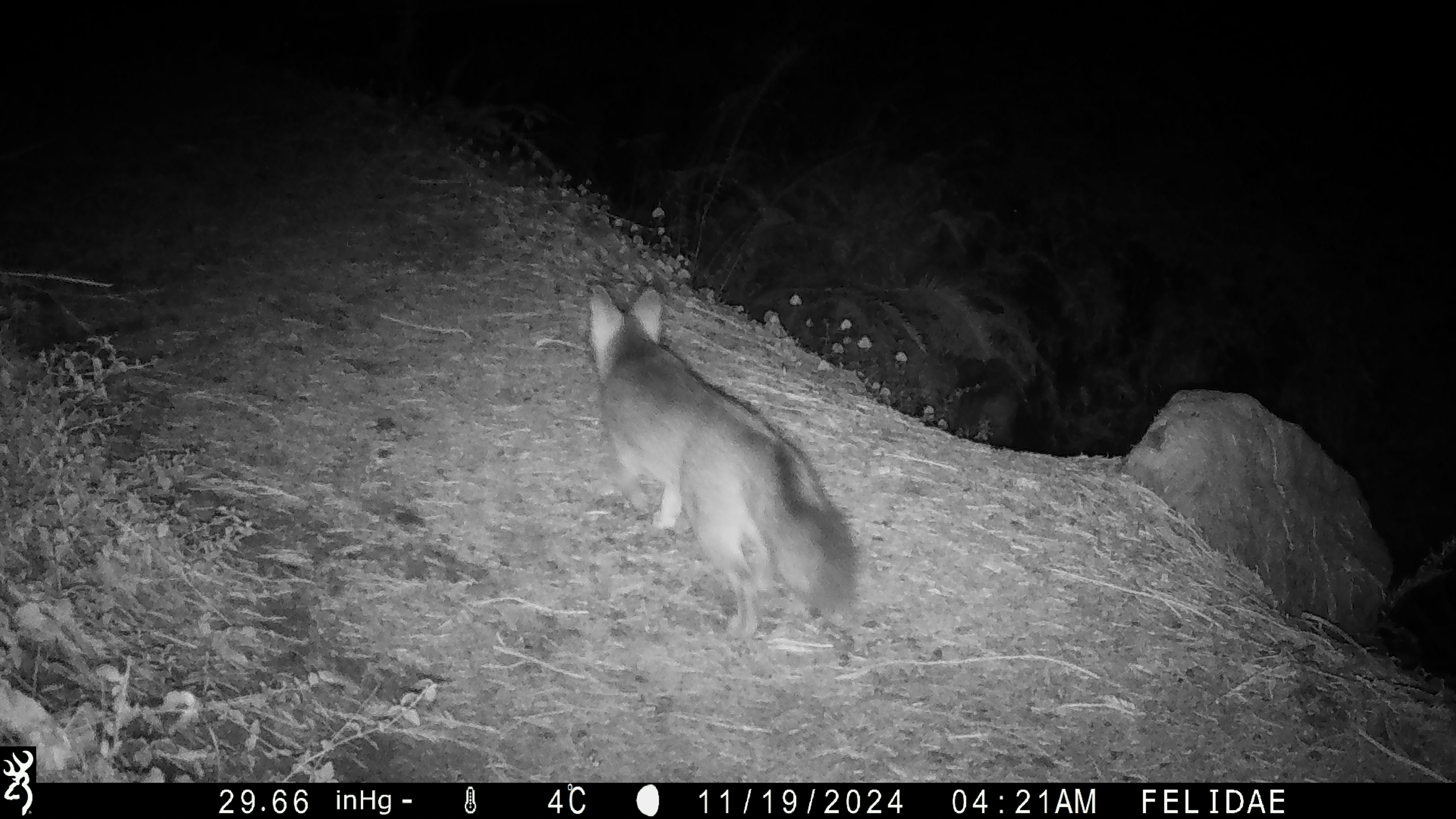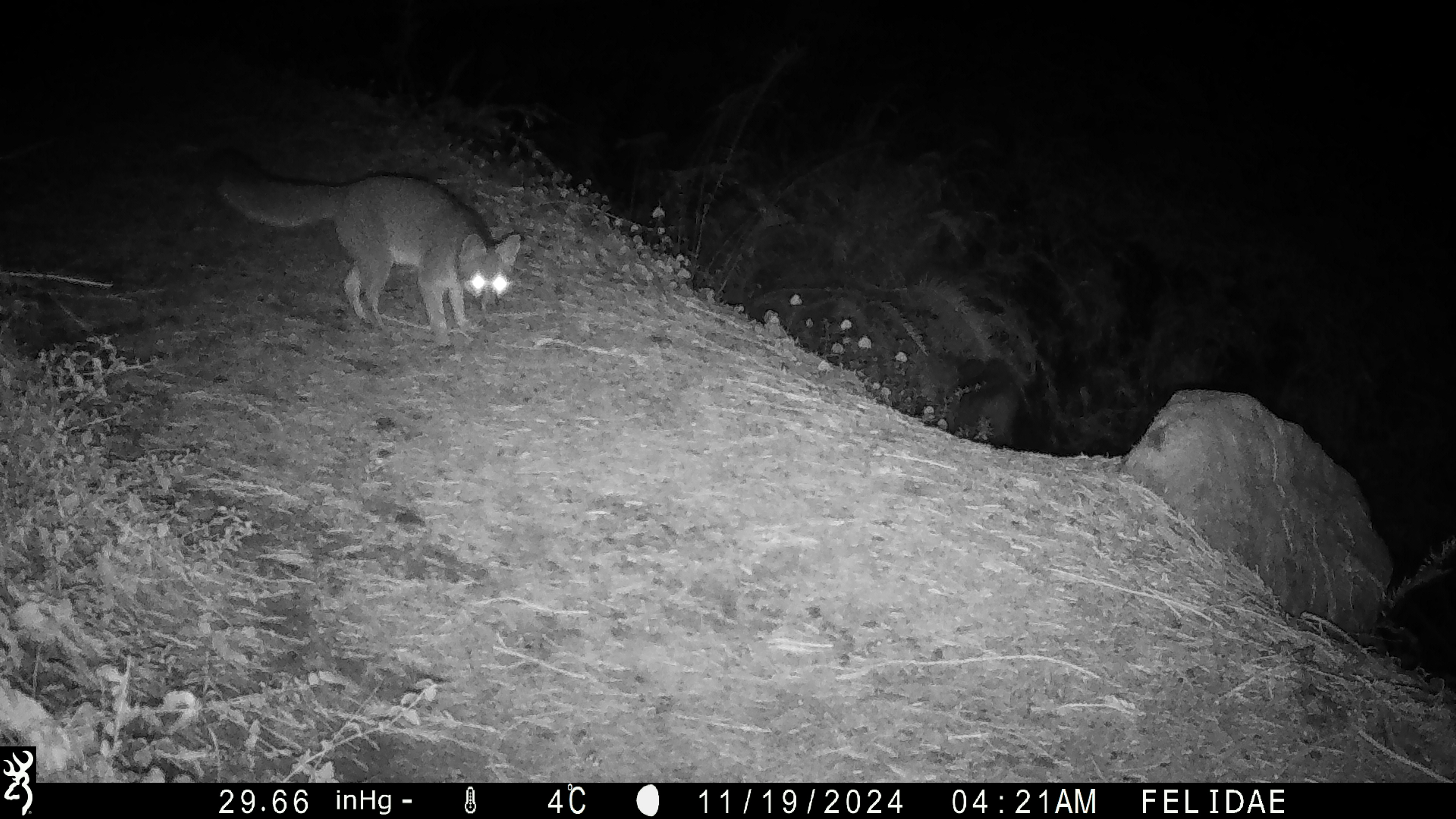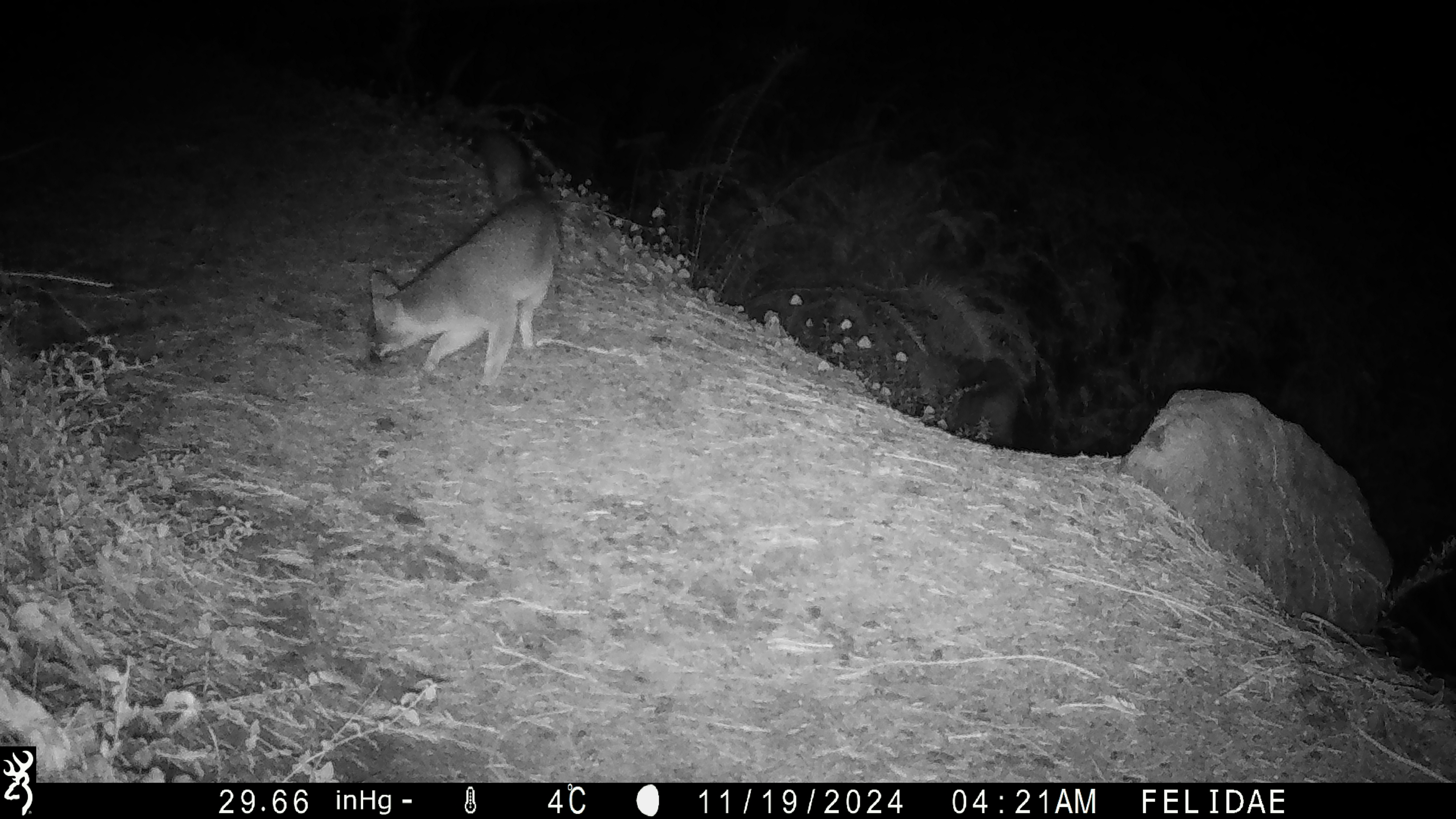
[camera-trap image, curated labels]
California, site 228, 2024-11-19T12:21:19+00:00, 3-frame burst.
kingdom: Animalia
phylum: Chordata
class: Mammalia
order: Carnivora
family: Canidae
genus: Urocyon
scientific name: Urocyon cinereoargenteus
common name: gray fox